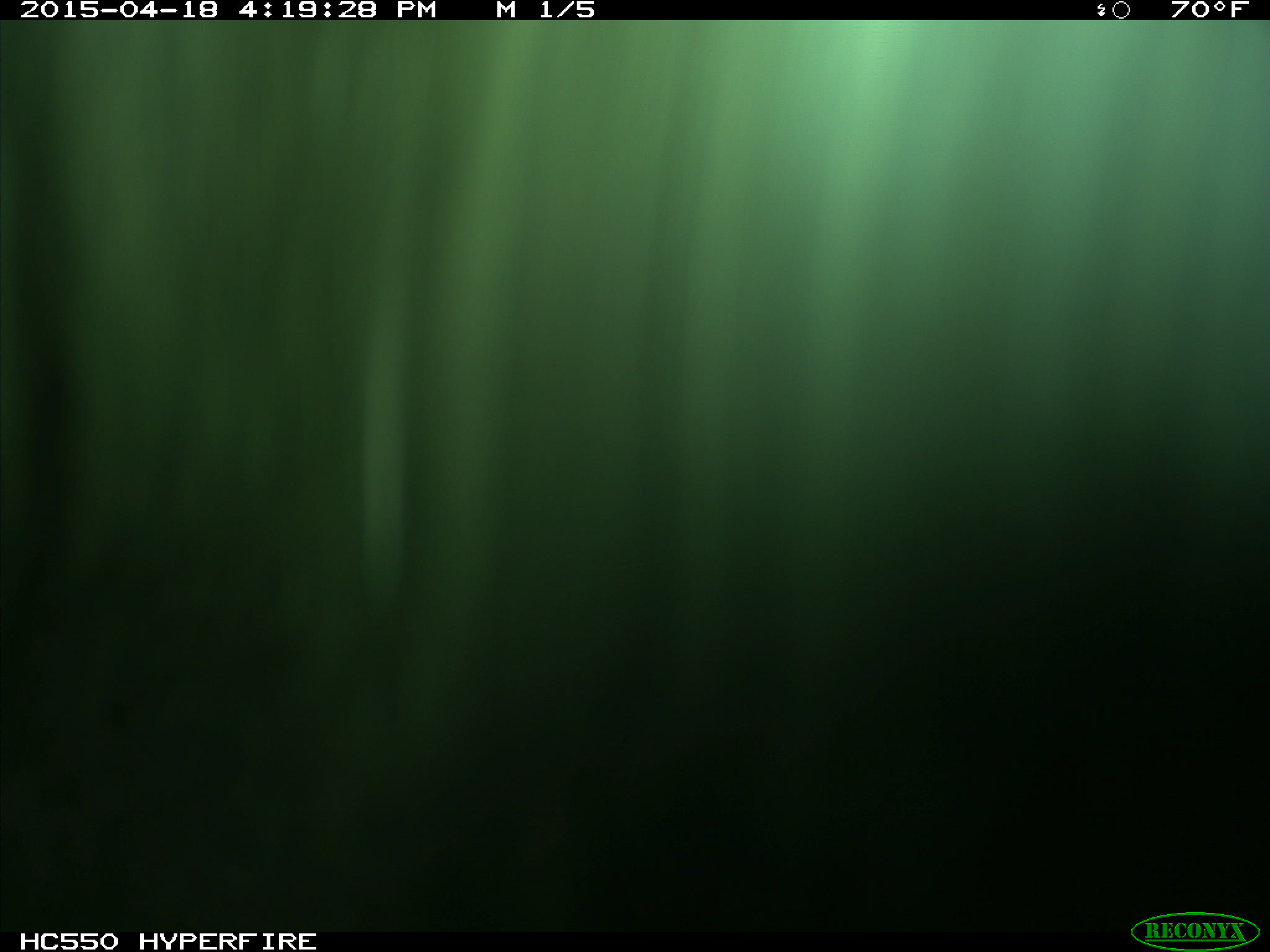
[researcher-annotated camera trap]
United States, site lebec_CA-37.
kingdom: Animalia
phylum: Chordata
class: Mammalia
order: Artiodactyla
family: Bovidae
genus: Bos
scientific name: Bos taurus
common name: domestic cow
Bos taurus (domestic cow).